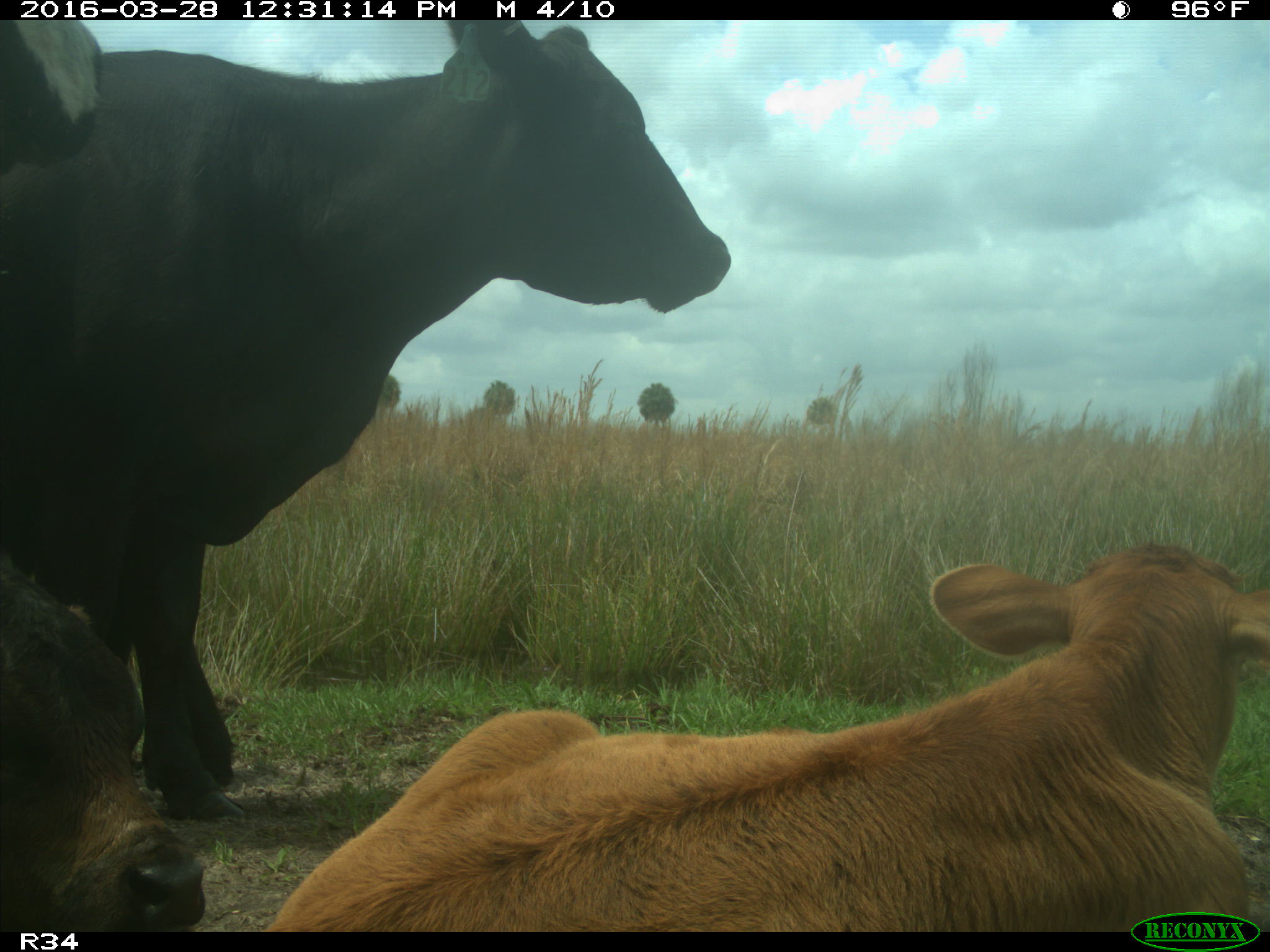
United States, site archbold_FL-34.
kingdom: Animalia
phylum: Chordata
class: Mammalia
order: Artiodactyla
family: Bovidae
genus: Bos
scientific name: Bos taurus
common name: domestic cow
Bos taurus (domestic cow).